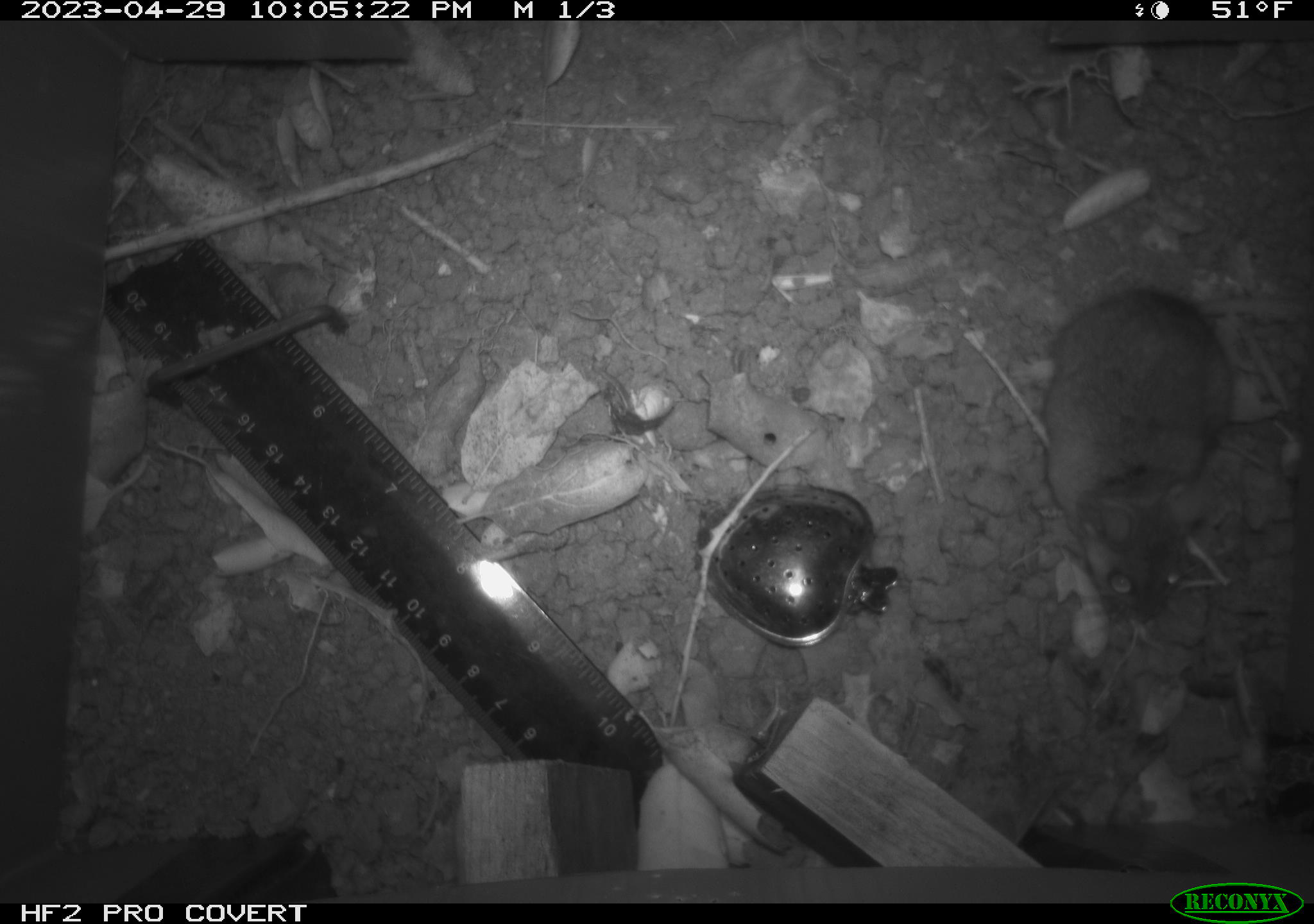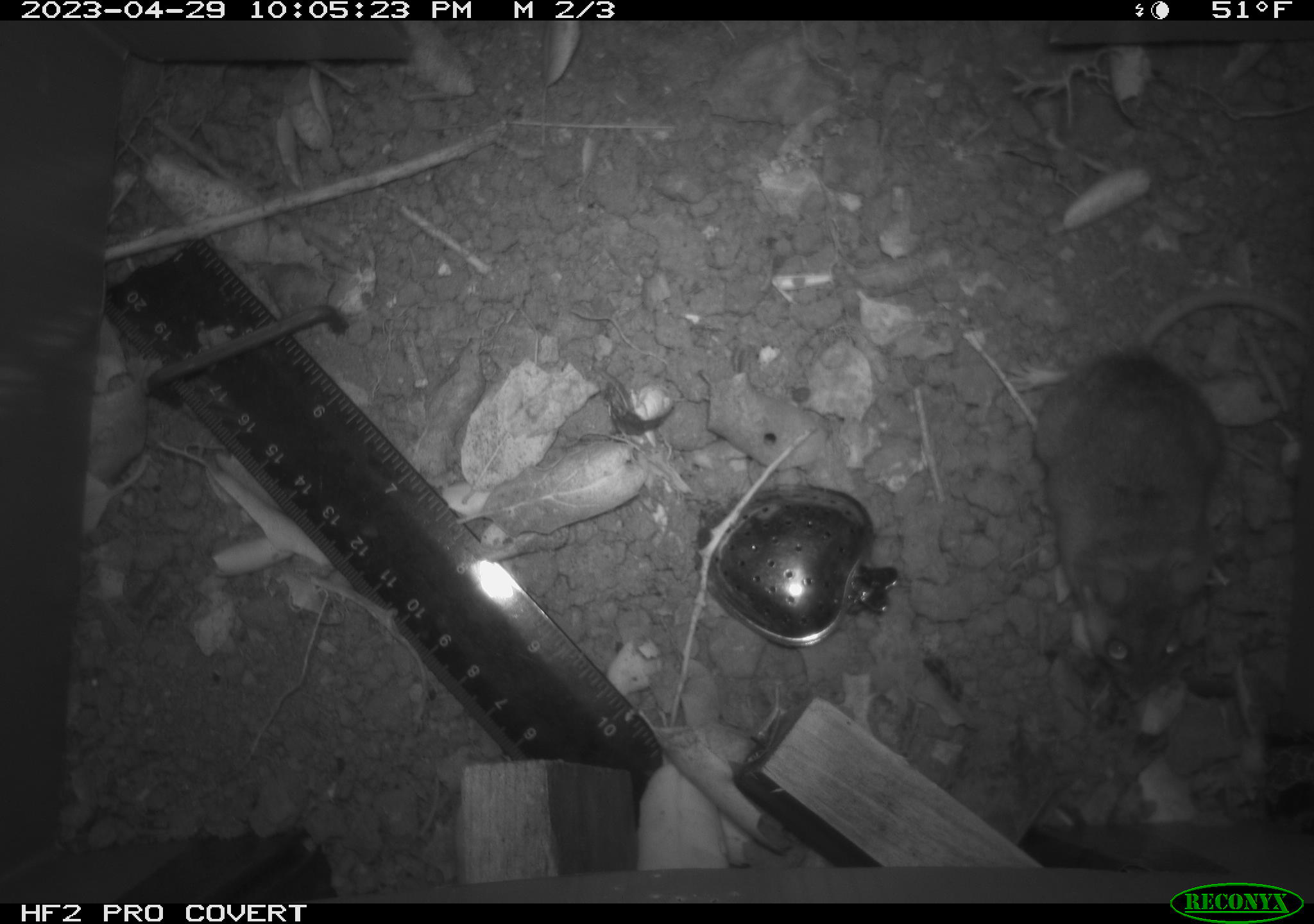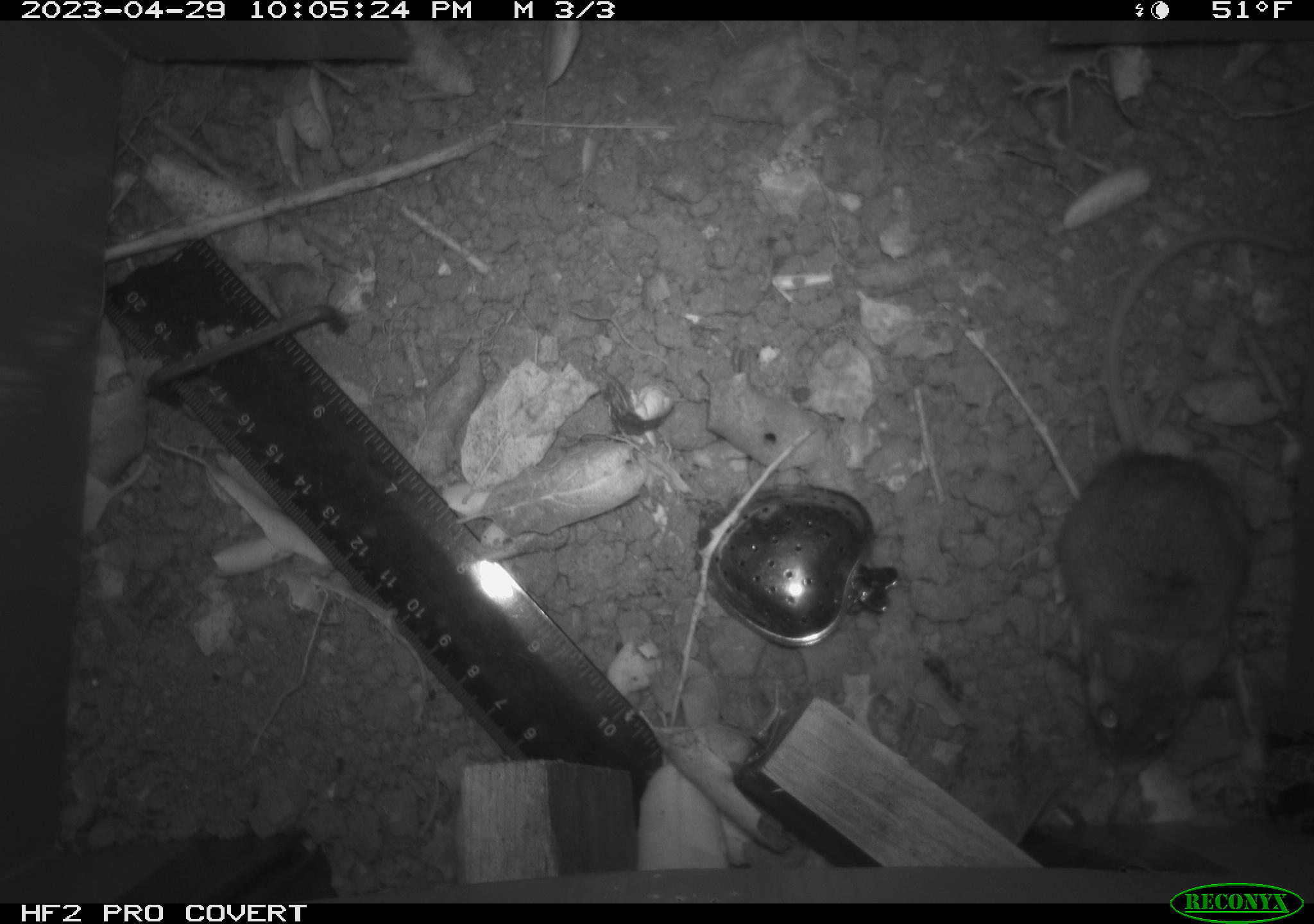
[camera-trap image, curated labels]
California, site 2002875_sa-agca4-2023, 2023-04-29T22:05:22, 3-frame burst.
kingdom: Animalia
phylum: Chordata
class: Mammalia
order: Rodentia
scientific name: Rodentia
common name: mouse species